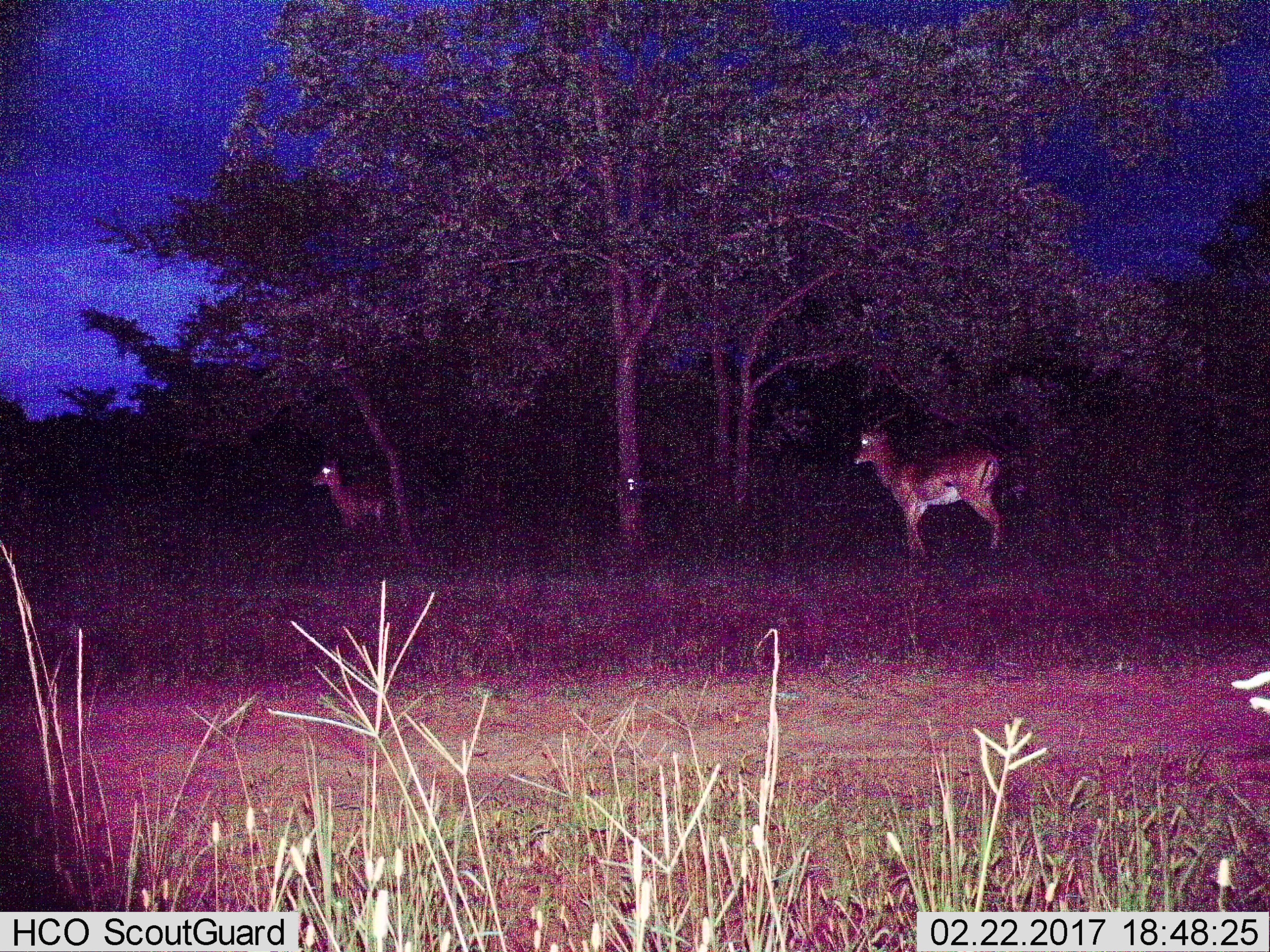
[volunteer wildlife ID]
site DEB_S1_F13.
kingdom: Animalia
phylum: Chordata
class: Mammalia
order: Artiodactyla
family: Bovidae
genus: Aepyceros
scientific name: Aepyceros melampus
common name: impala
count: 2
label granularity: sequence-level